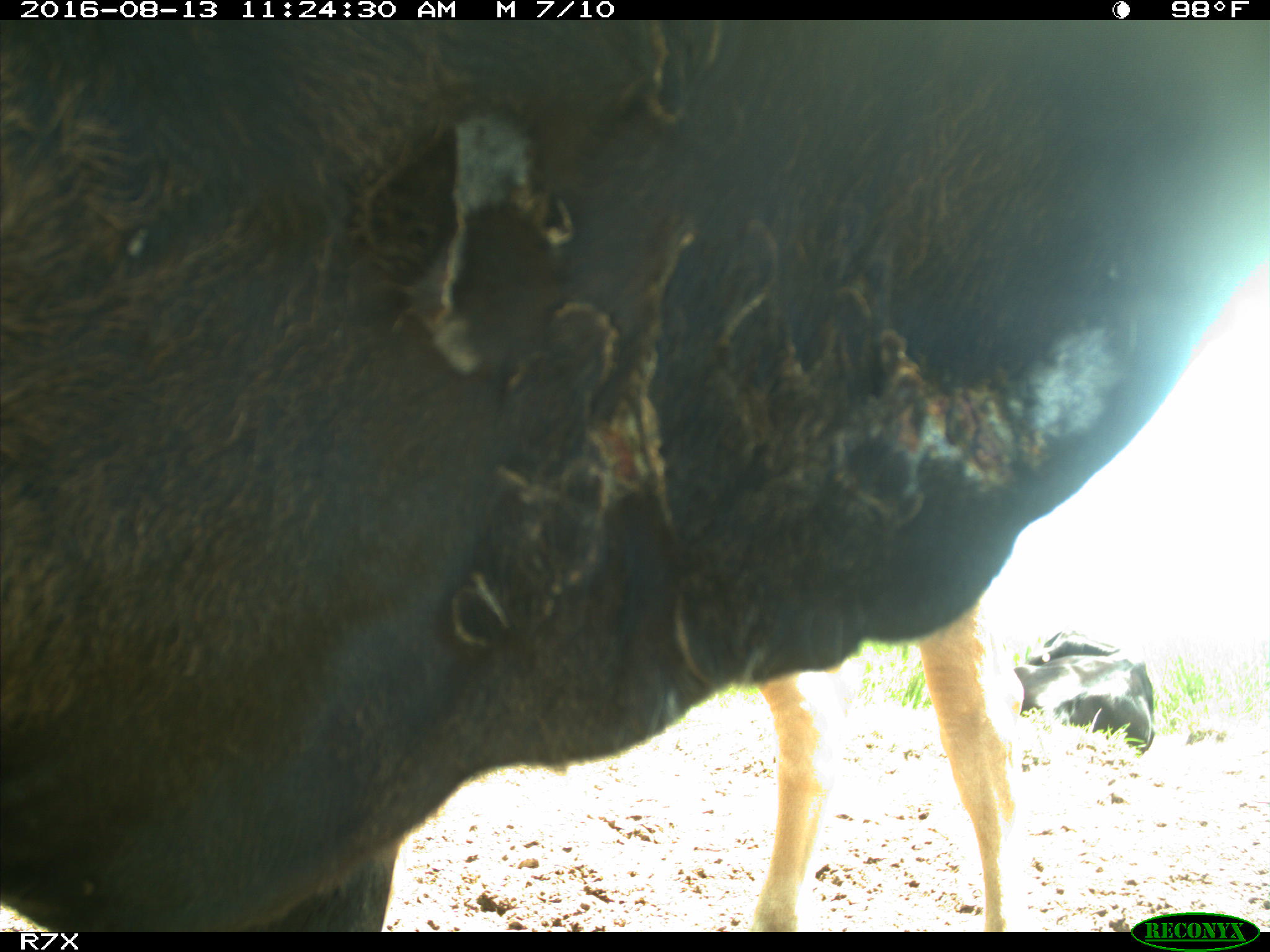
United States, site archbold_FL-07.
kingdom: Animalia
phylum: Chordata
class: Mammalia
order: Artiodactyla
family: Bovidae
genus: Bos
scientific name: Bos taurus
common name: domestic cow